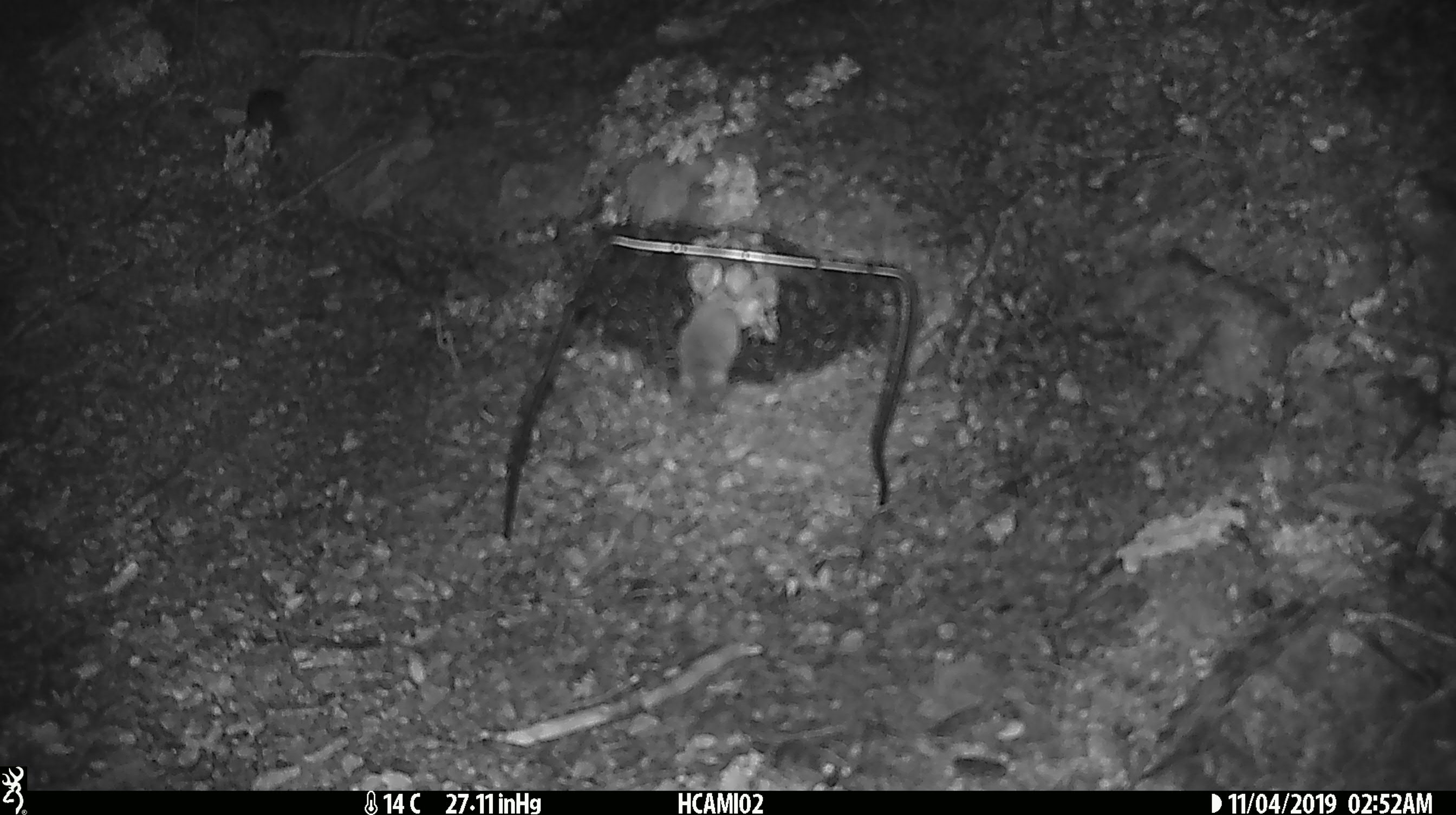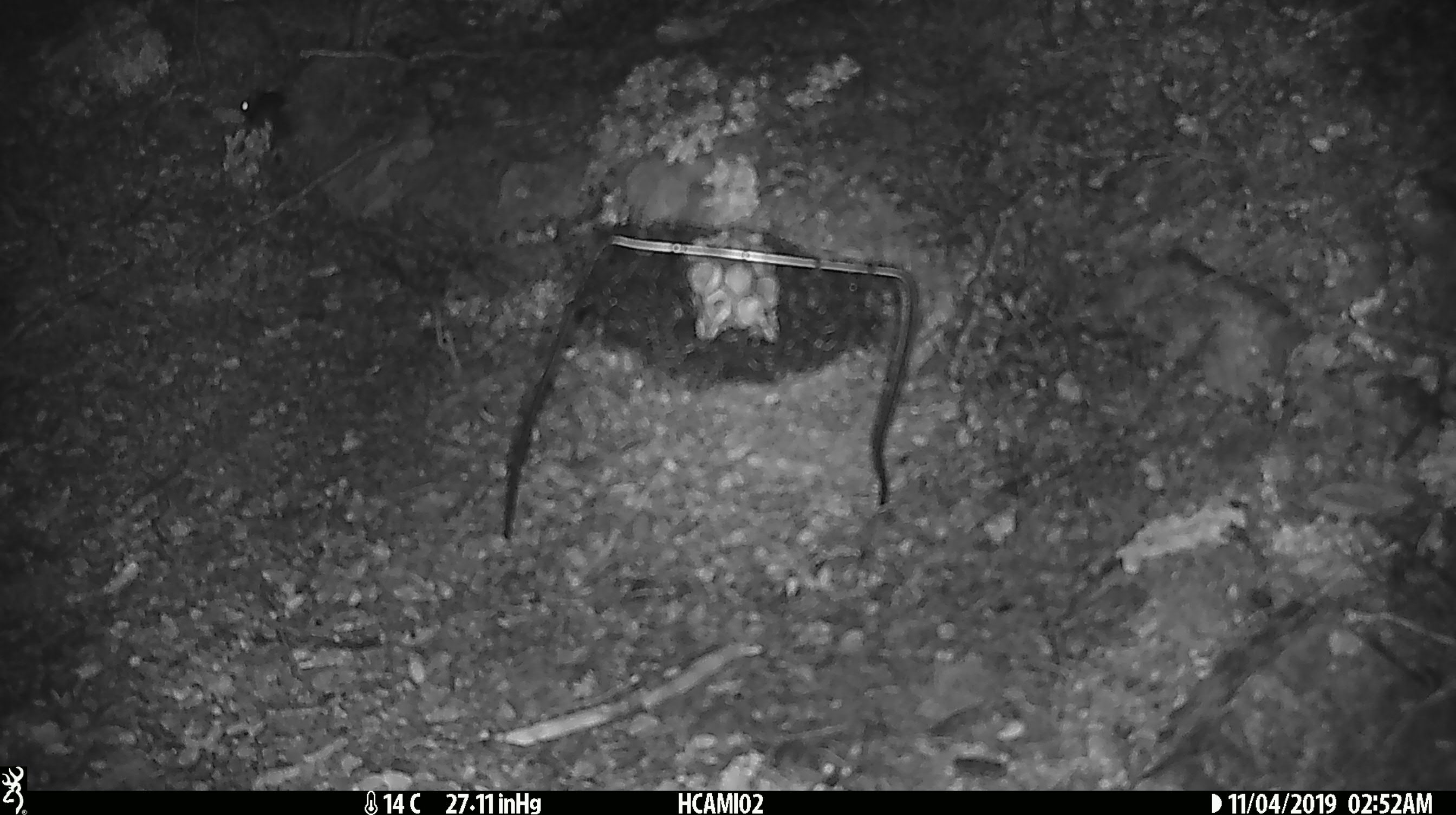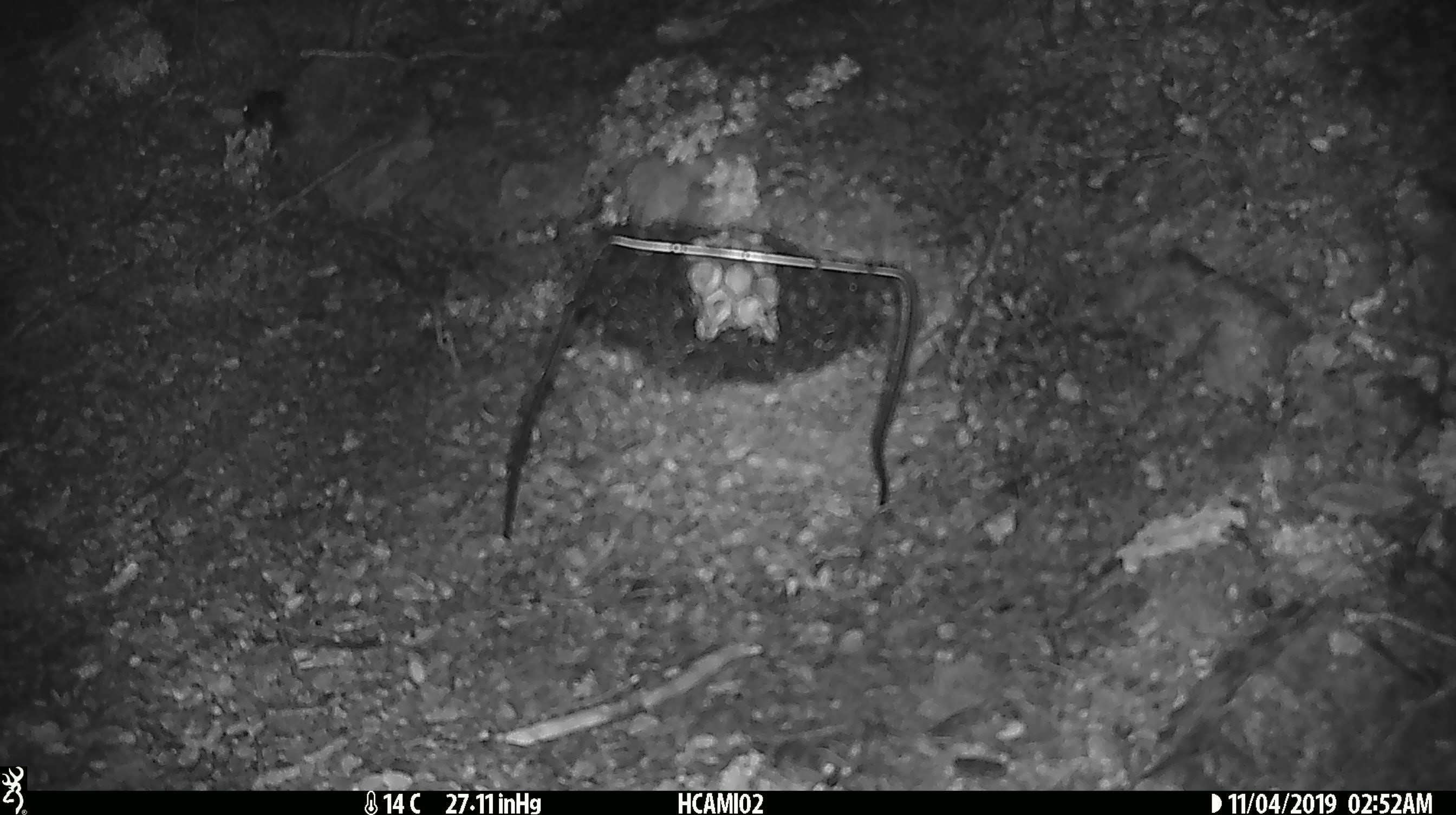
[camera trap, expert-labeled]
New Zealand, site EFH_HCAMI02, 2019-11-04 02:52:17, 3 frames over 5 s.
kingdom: Animalia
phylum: Chordata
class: Mammalia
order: Rodentia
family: Muridae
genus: Mus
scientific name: Mus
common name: mouse